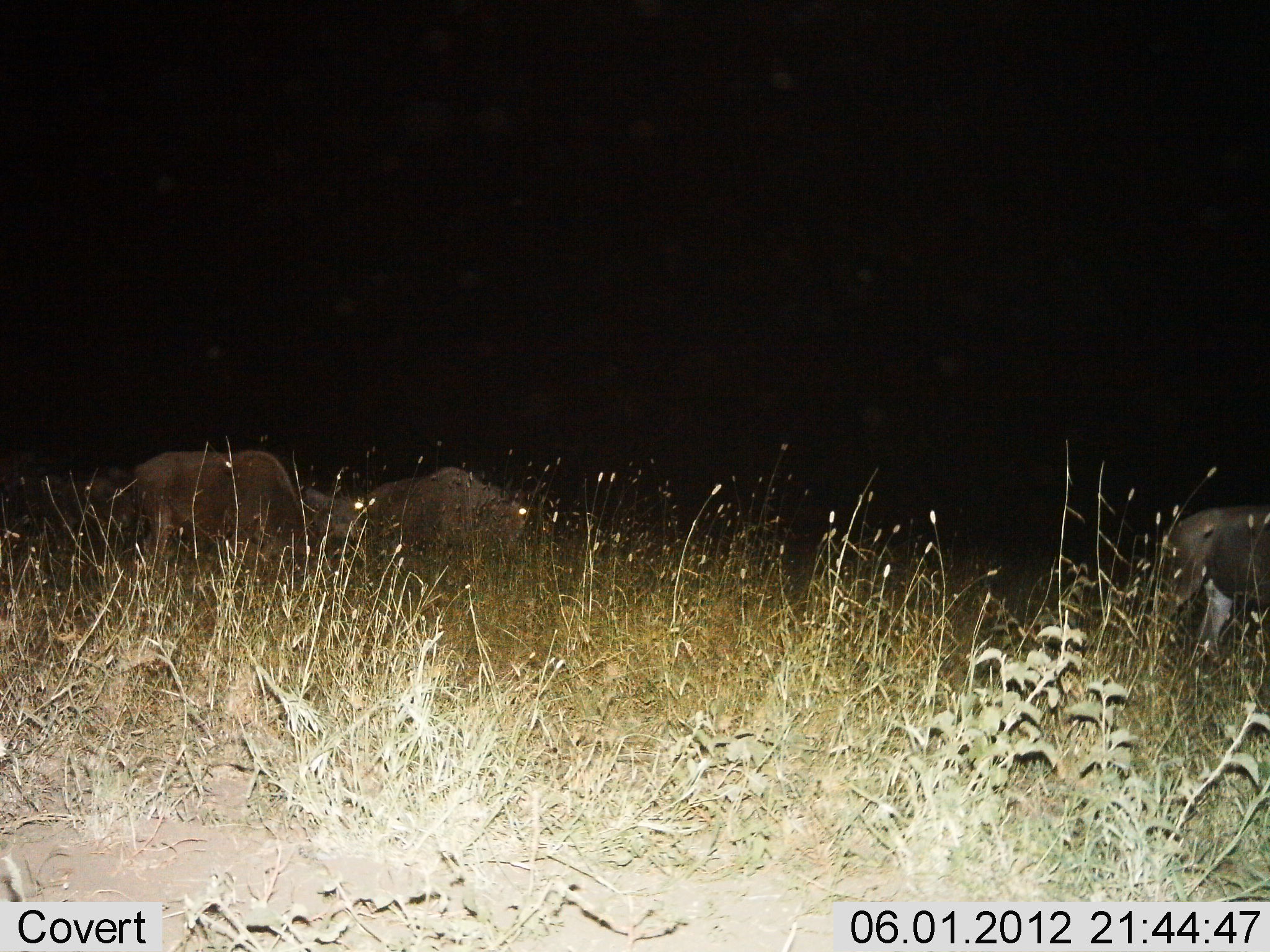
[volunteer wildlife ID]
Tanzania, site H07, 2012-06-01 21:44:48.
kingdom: Animalia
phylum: Chordata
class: Mammalia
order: Artiodactyla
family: Bovidae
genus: Connochaetes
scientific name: Connochaetes taurinus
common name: blue wildebeest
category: wildebeest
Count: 3.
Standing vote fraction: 50%.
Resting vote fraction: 0%.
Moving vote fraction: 40%.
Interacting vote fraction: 0%.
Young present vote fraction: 0%.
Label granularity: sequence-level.